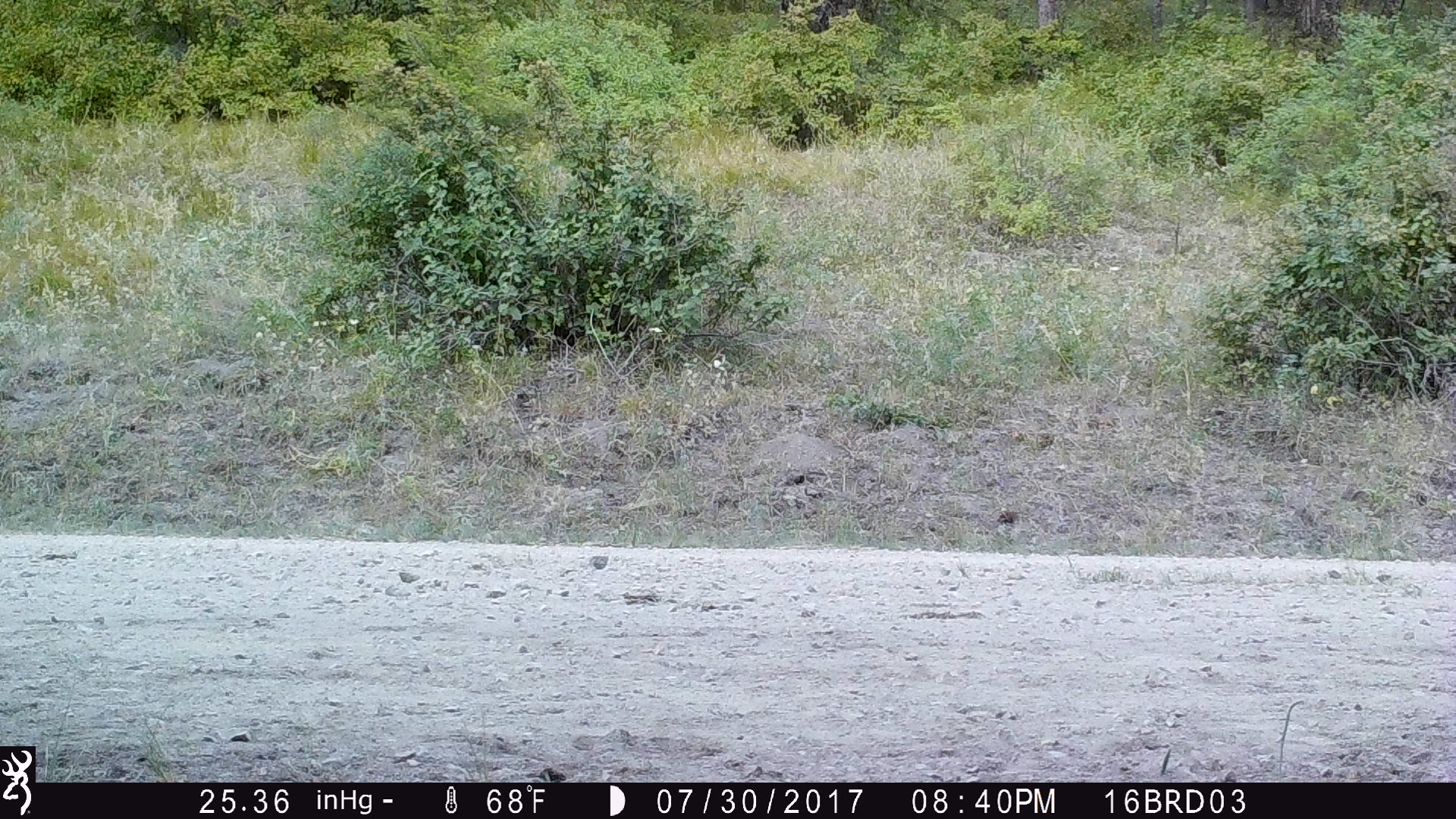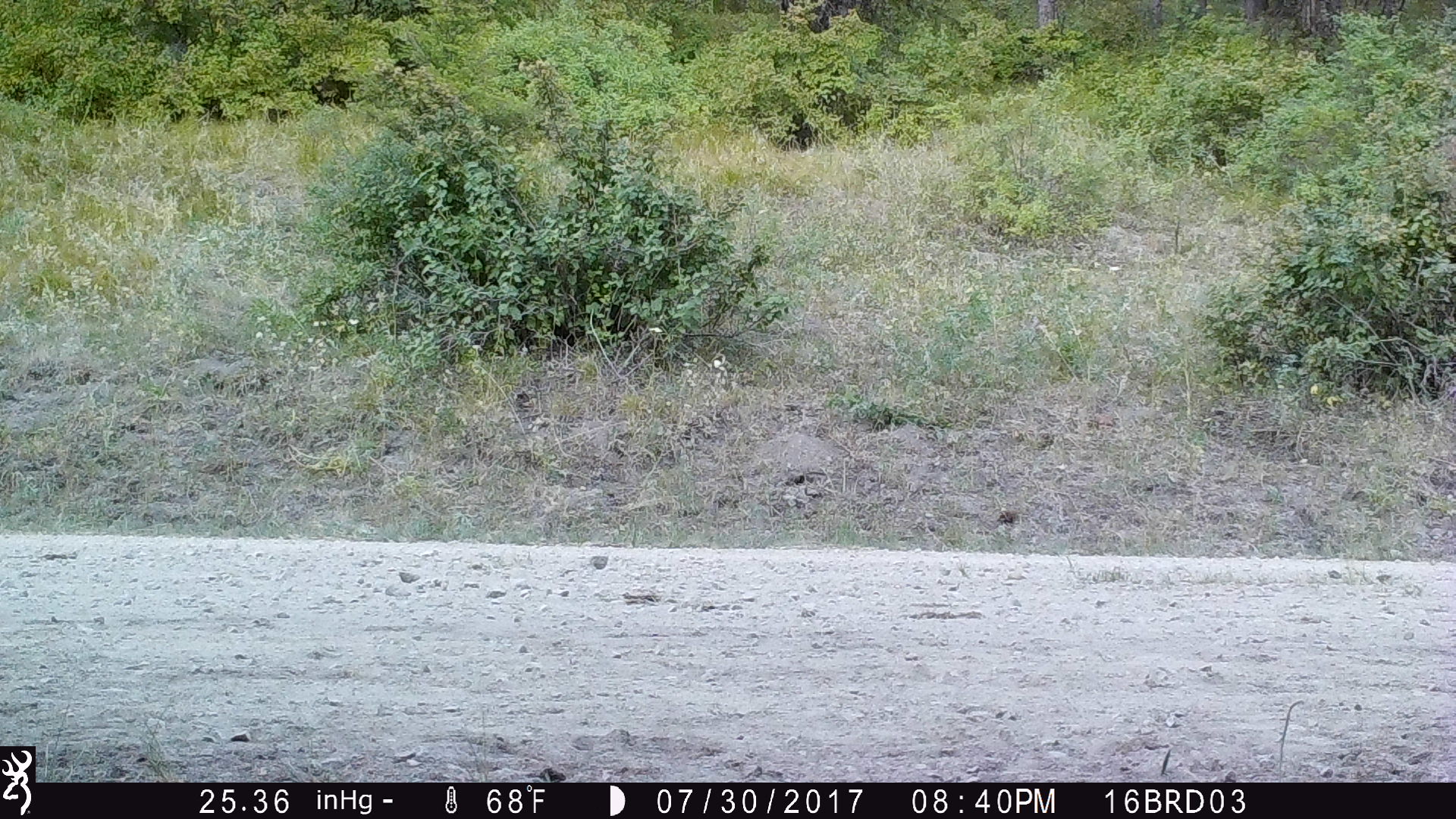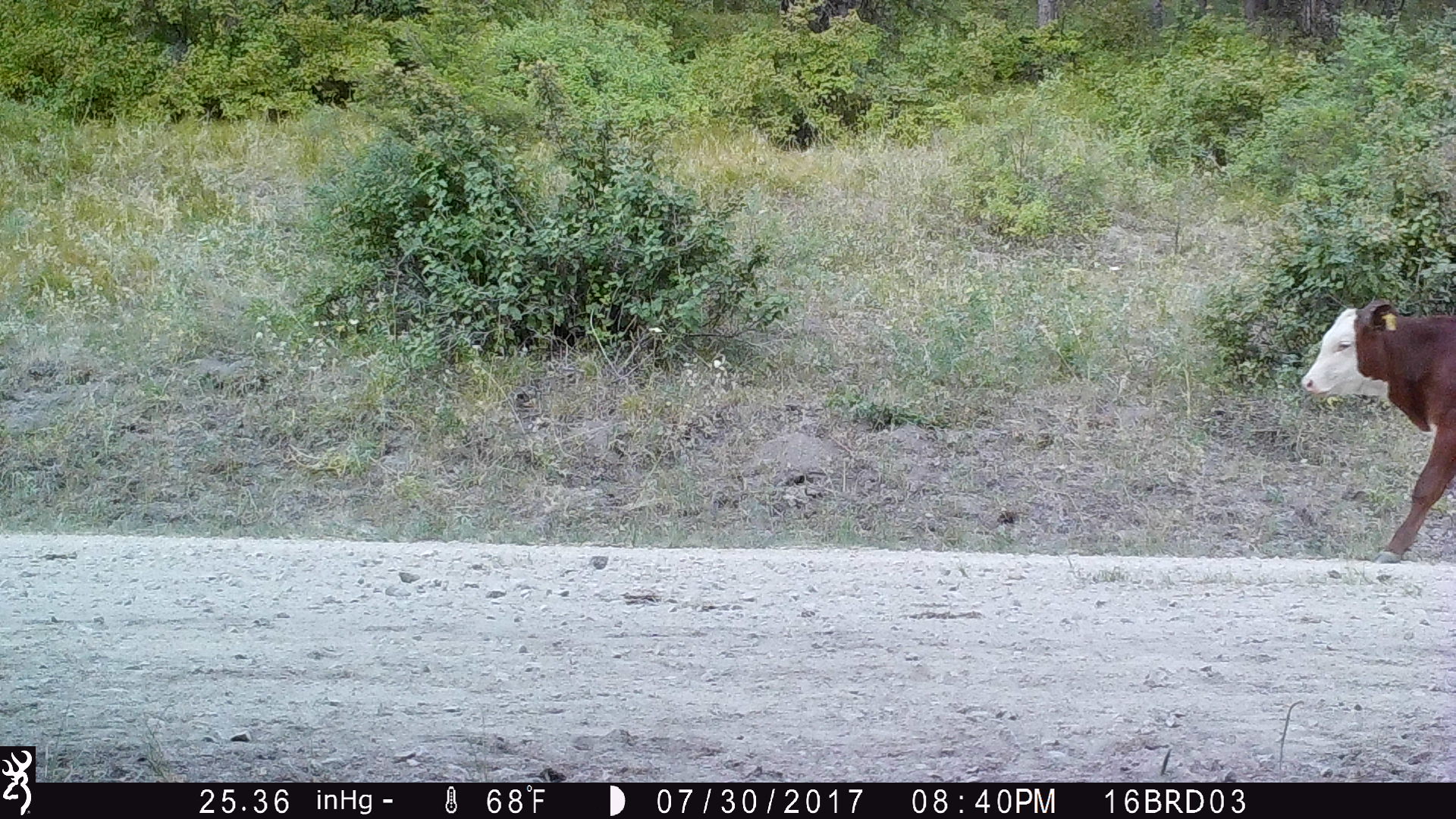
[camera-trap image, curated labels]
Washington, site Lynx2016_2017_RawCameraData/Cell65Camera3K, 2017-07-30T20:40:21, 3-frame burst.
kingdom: Animalia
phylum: Chordata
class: Mammalia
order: Artiodactyla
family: Bovidae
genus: Bos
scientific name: Bos taurus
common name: domestic cattle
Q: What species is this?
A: Domestic cattle (Bos taurus).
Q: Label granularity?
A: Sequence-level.